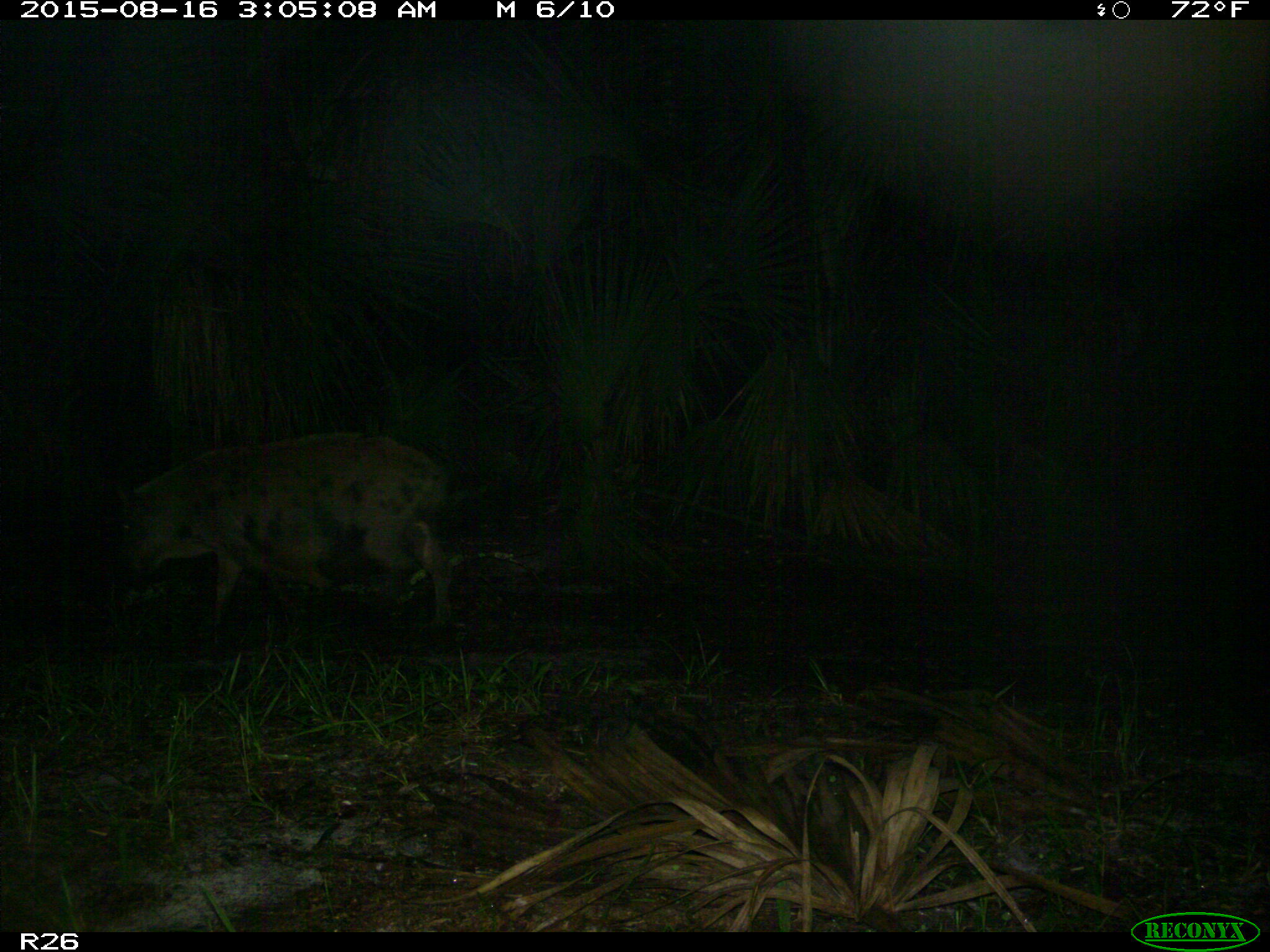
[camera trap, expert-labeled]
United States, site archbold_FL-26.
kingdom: Animalia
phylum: Chordata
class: Mammalia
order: Artiodactyla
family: Suidae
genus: Sus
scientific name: Sus scrofa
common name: wild boar